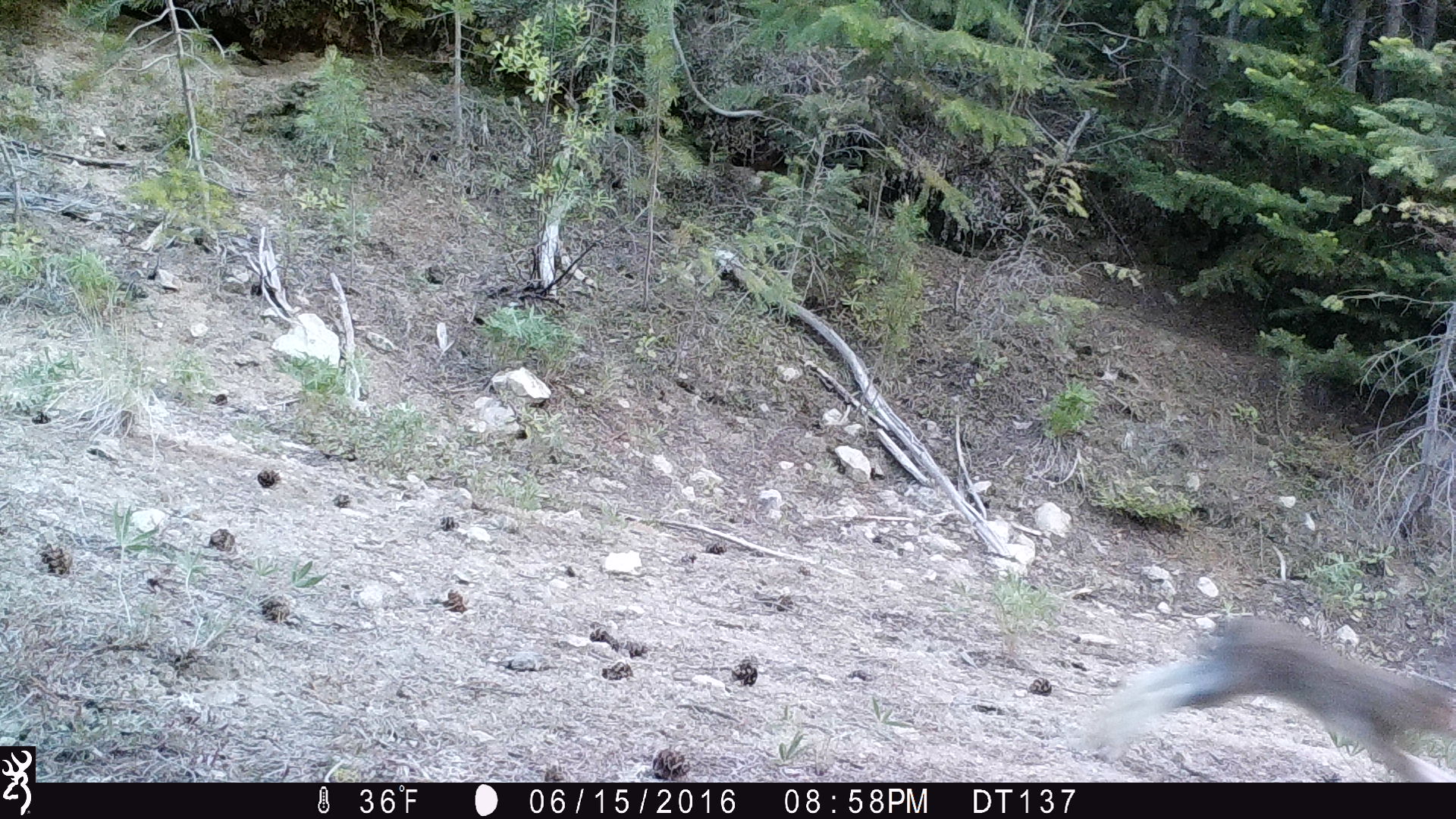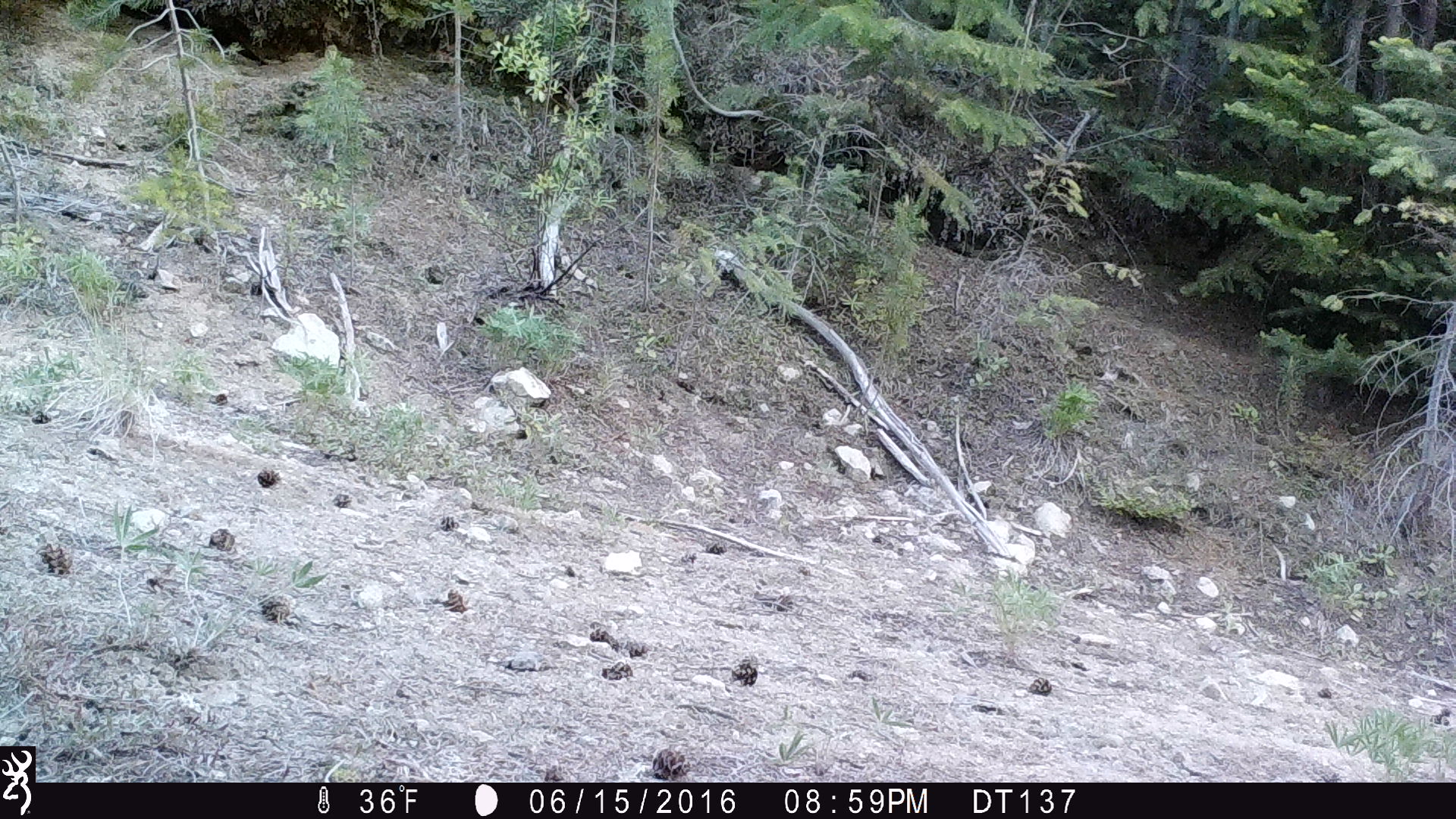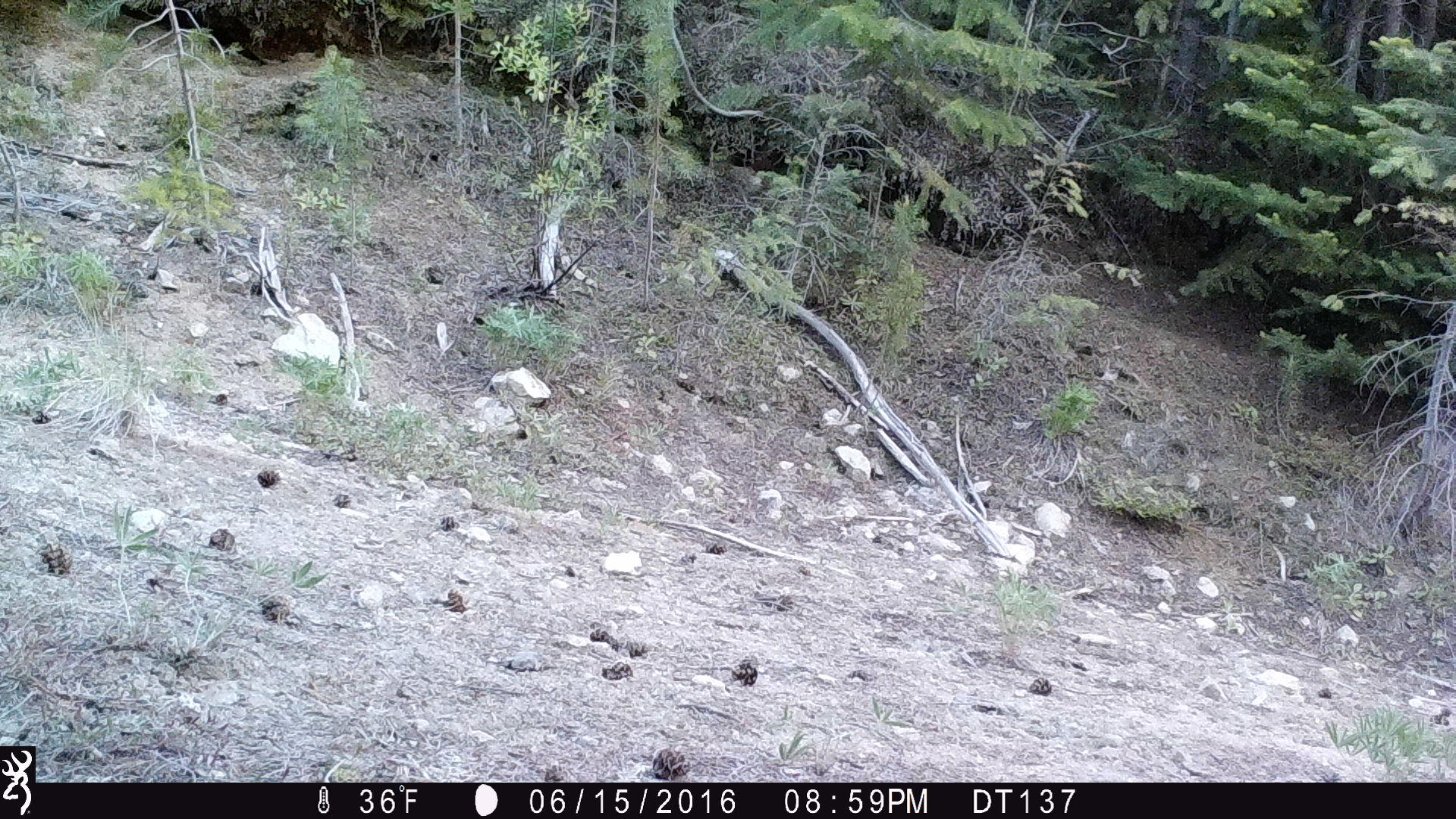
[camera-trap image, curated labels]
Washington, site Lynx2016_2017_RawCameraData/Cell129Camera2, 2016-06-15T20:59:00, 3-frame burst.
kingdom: Animalia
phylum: Chordata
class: Mammalia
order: Lagomorpha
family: Leporidae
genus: Lepus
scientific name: Lepus americanus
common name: snowshoe hare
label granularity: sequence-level